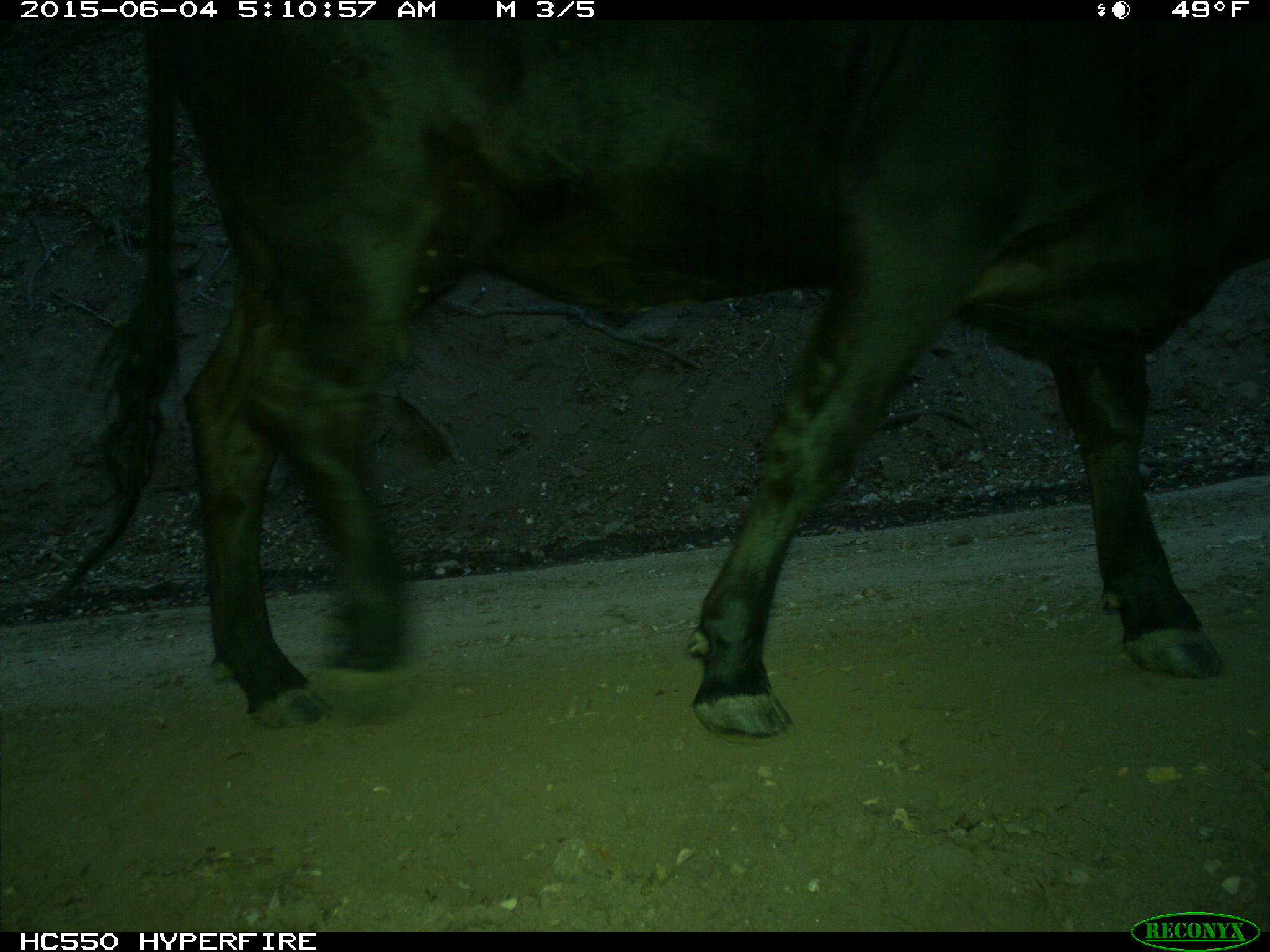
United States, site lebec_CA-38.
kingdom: Animalia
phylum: Chordata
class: Mammalia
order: Artiodactyla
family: Bovidae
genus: Bos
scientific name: Bos taurus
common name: domestic cow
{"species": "Bos taurus (domestic cow)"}